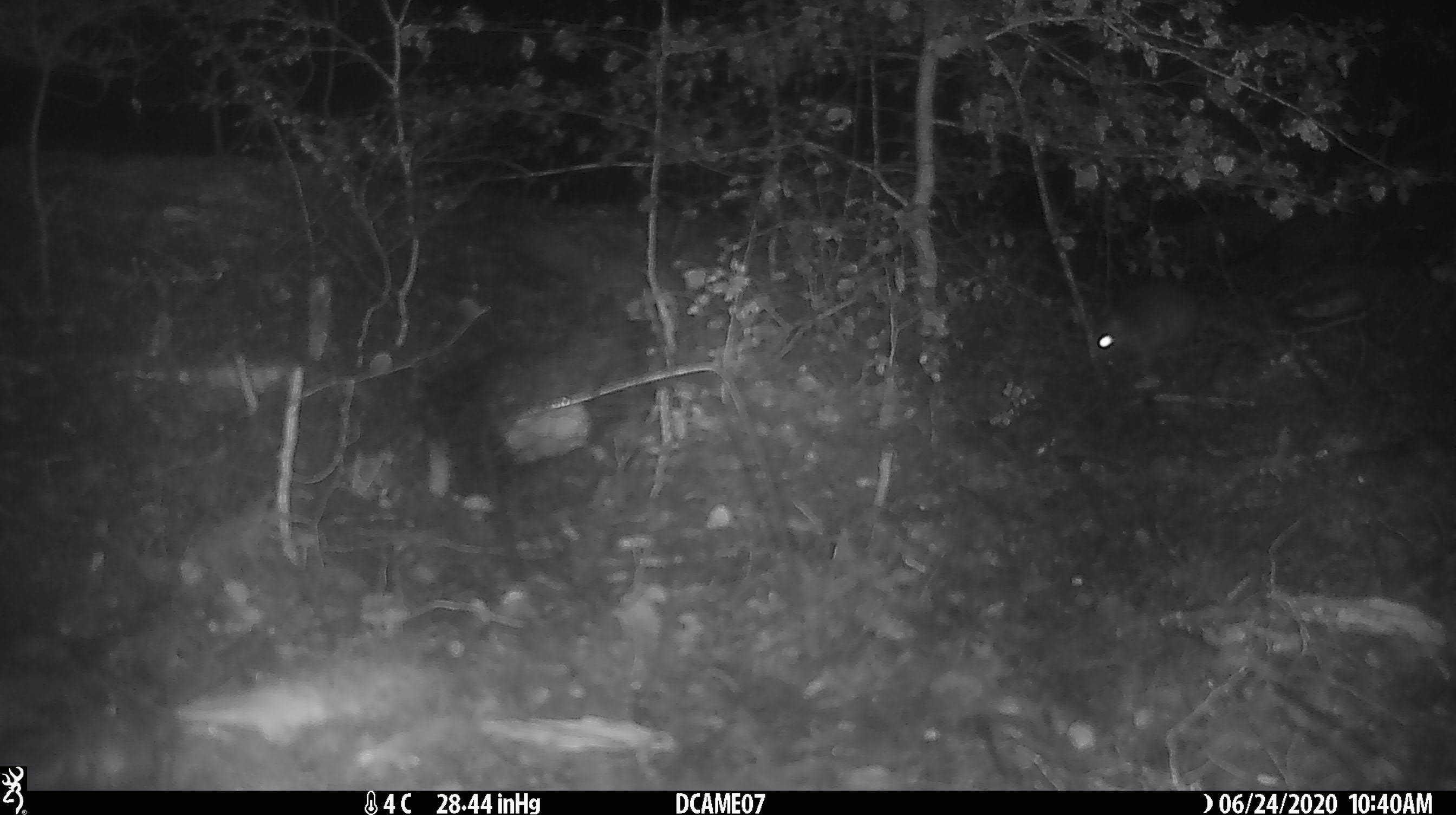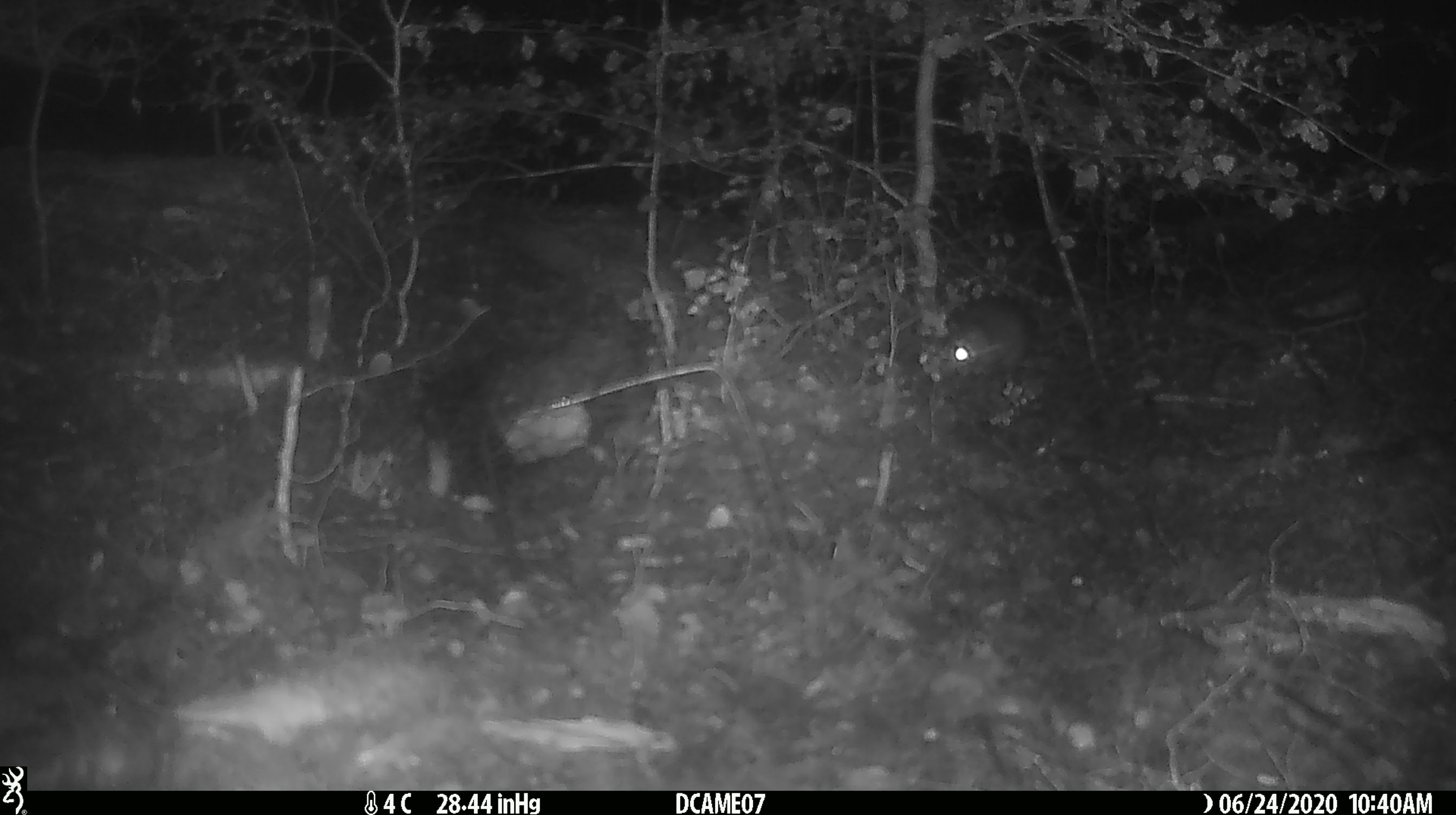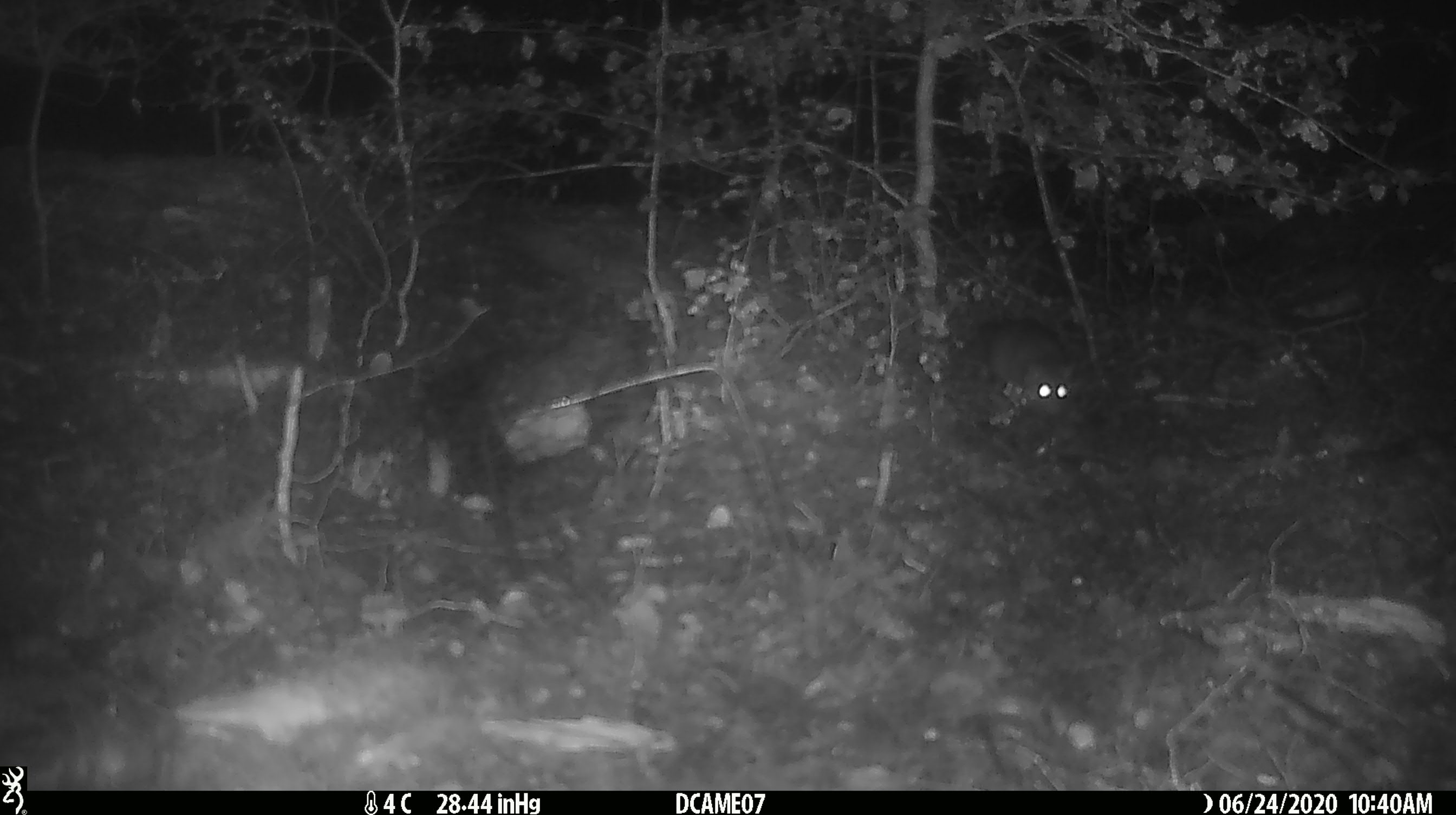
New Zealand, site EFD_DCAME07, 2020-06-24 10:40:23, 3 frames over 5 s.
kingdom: Animalia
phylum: Chordata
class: Mammalia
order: Rodentia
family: Muridae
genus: Rattus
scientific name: Rattus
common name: rat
Rat (Rattus).